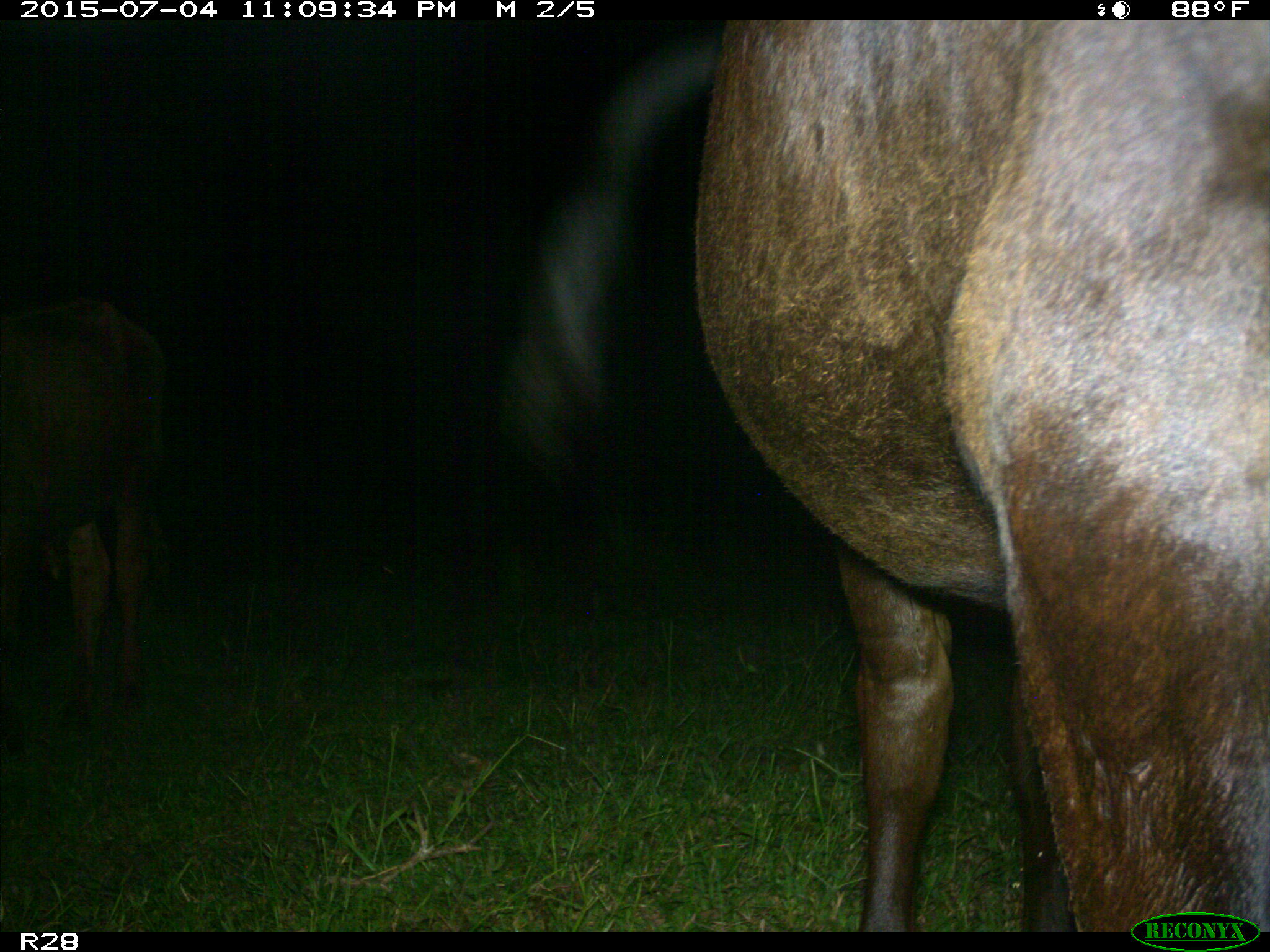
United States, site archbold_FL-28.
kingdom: Animalia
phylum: Chordata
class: Mammalia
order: Artiodactyla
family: Bovidae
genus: Bos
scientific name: Bos taurus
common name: domestic cow